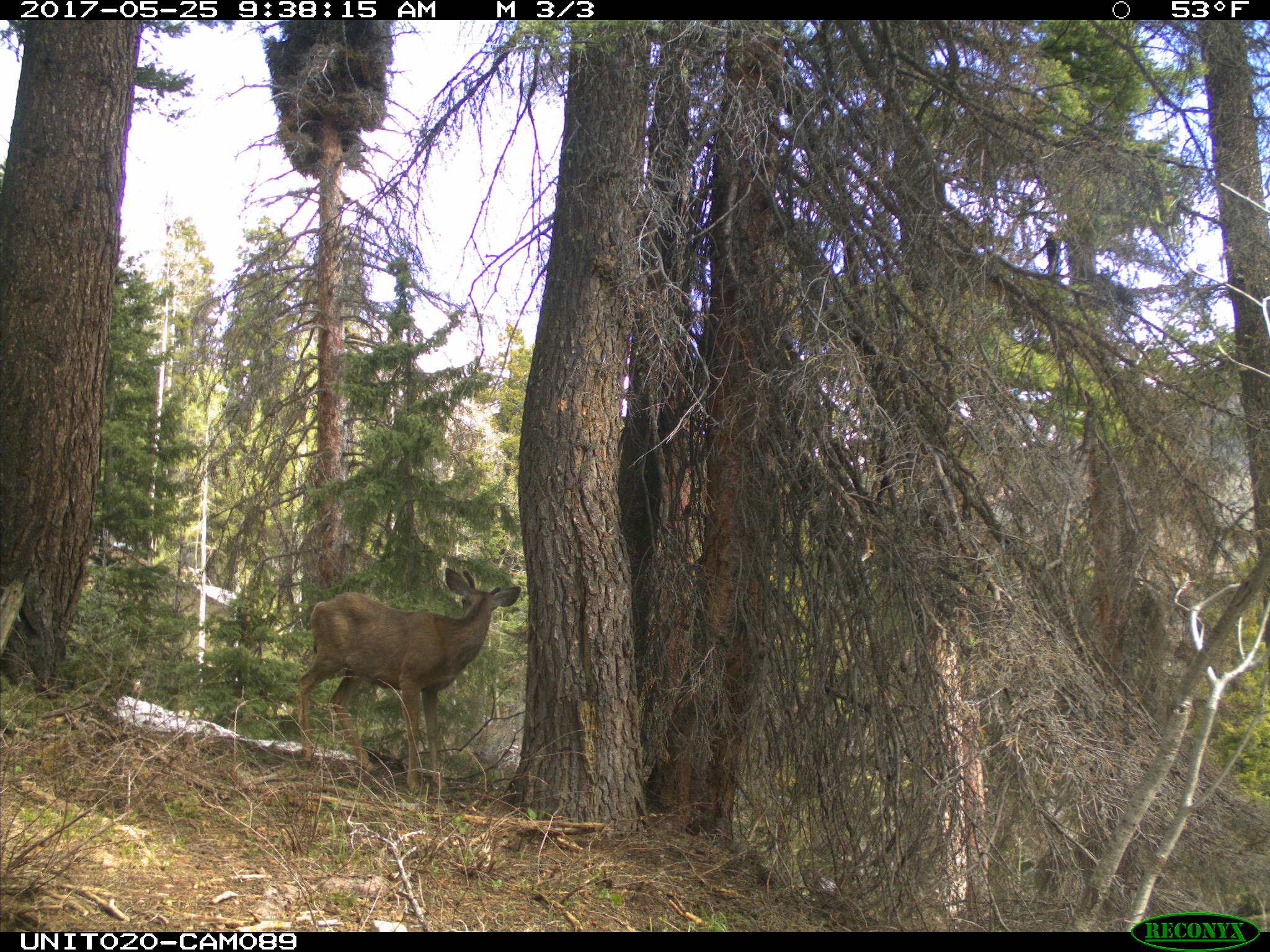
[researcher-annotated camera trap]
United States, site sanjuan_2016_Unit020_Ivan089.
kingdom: Animalia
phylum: Chordata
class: Mammalia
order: Artiodactyla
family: Cervidae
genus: Odocoileus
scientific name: Odocoileus hemionus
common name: mule deer